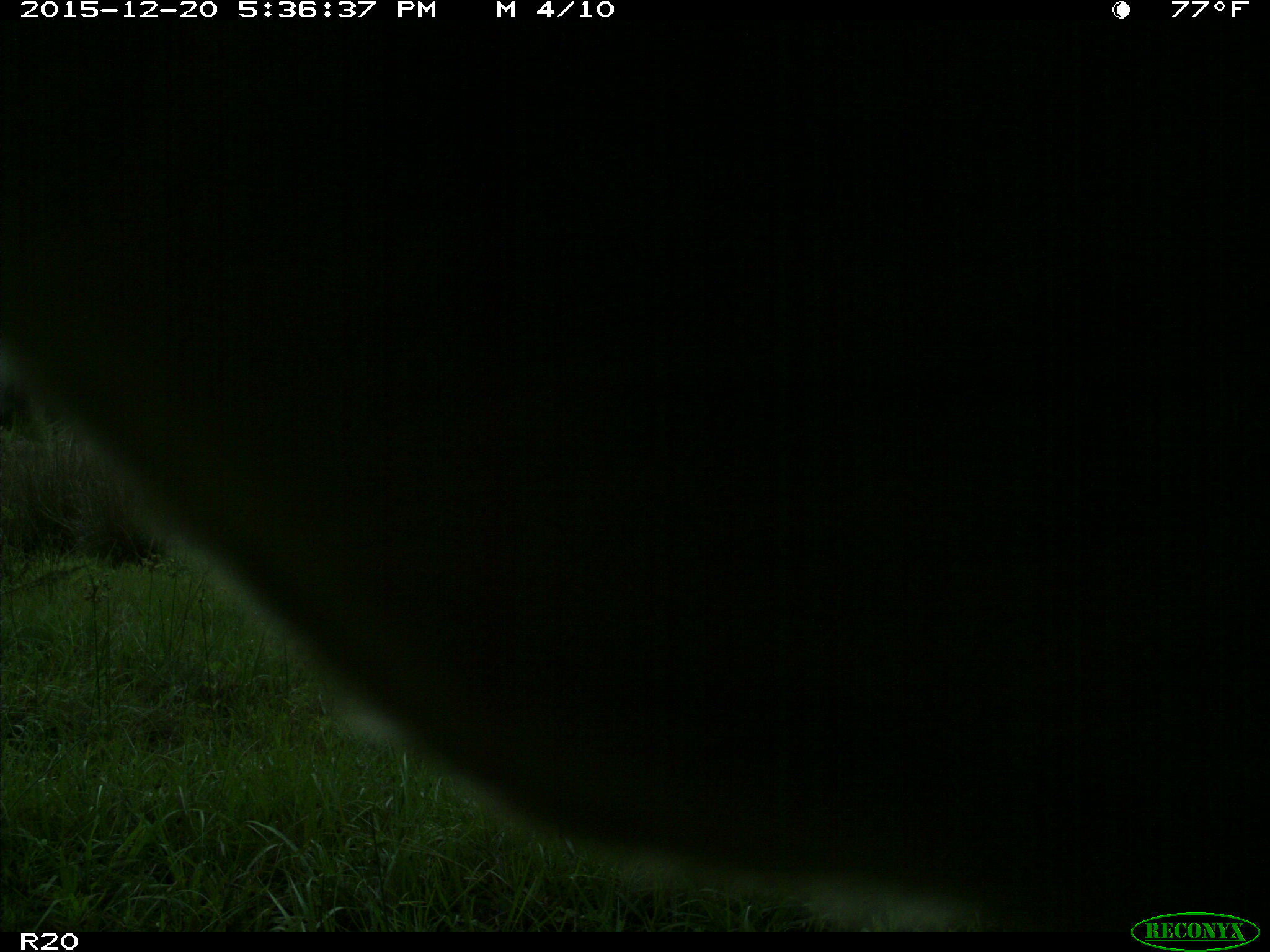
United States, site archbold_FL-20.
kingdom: Animalia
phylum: Chordata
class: Mammalia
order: Artiodactyla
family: Bovidae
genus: Bos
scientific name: Bos taurus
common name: domestic cow